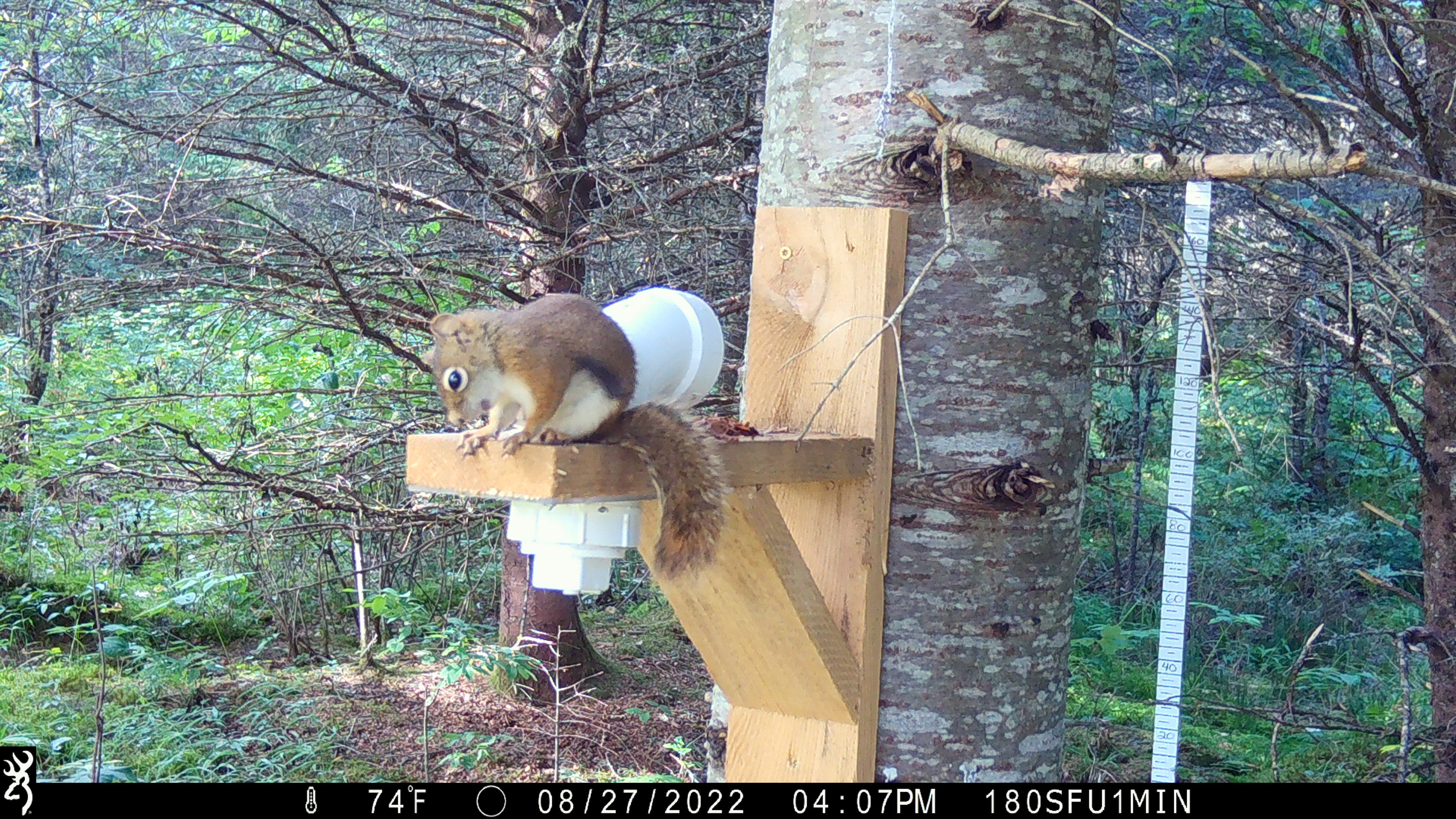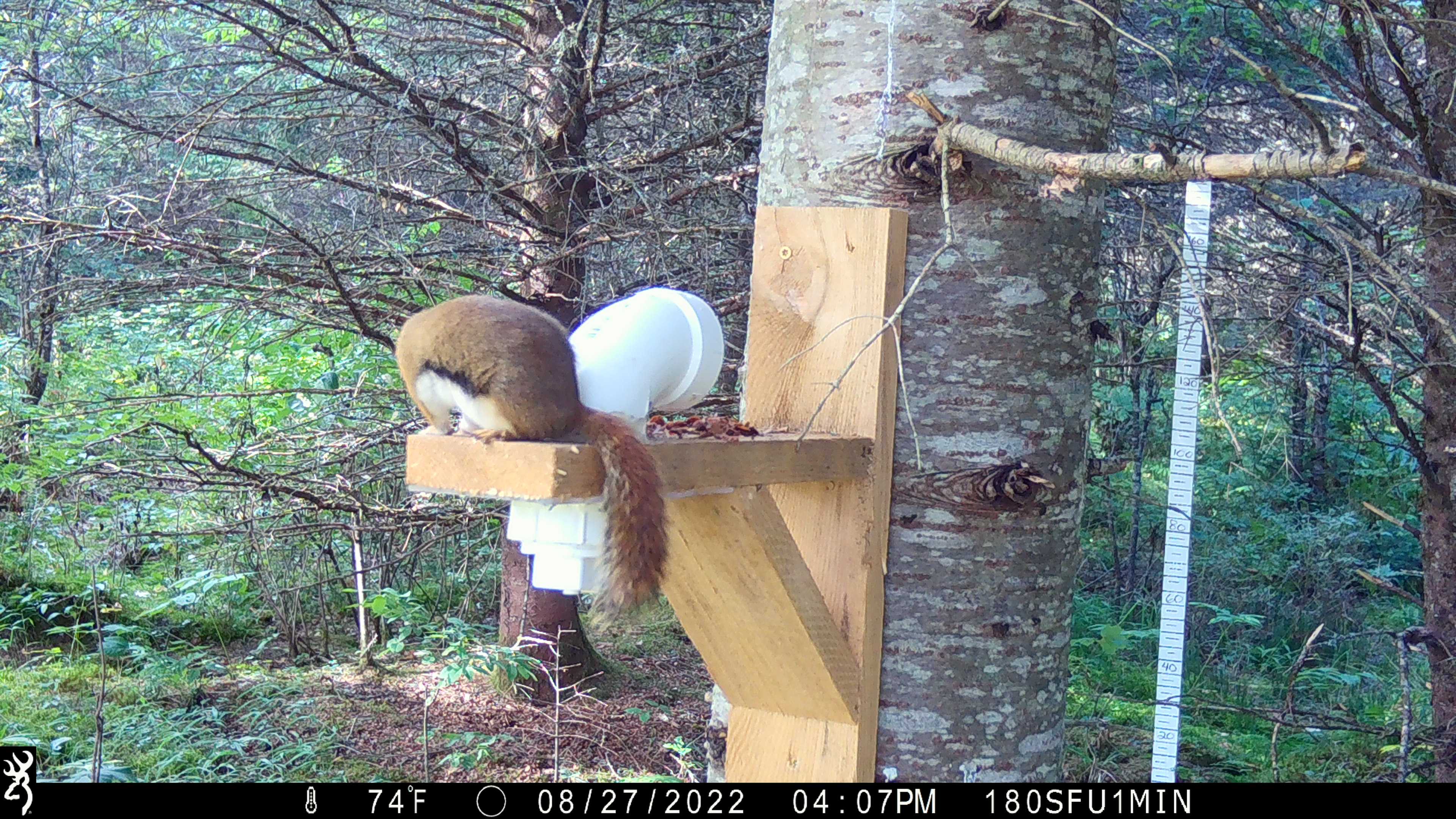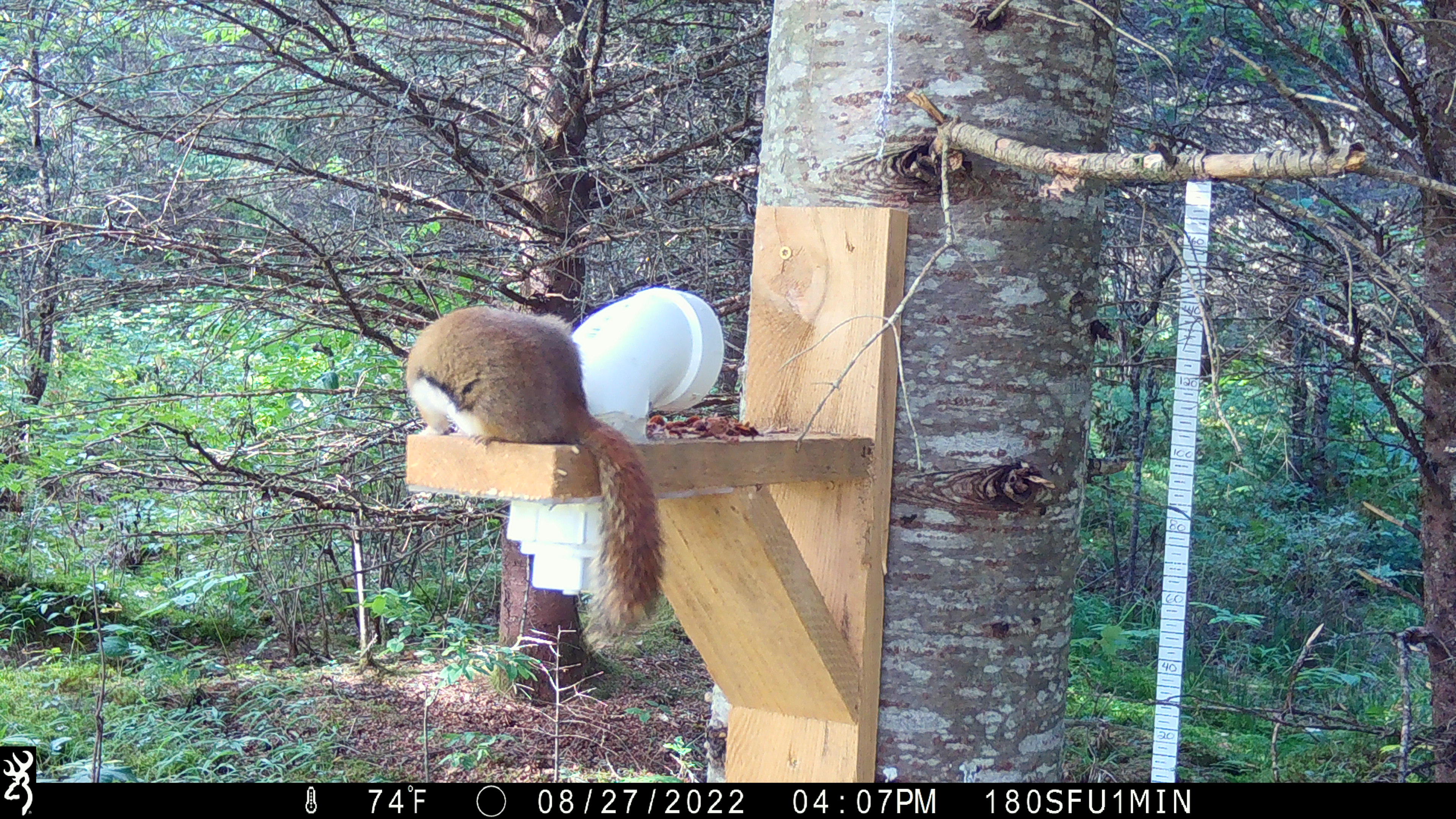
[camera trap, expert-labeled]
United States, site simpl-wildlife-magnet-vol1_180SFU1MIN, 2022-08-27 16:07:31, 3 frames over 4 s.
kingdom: Animalia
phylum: Chordata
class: Mammalia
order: Rodentia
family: Sciuridae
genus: Tamiasciurus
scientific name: Tamiasciurus hudsonicus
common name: red squirrel